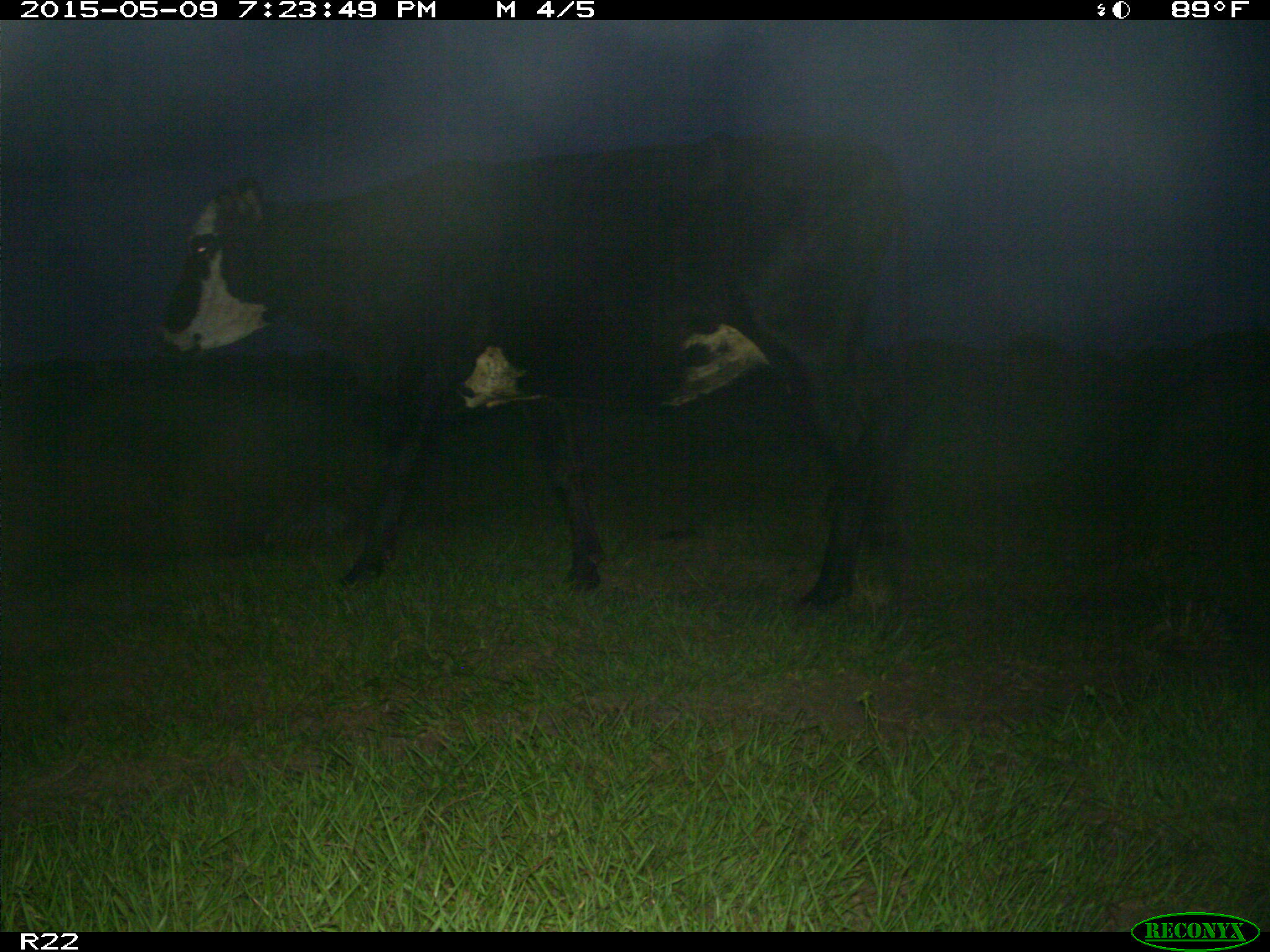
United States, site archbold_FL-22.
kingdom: Animalia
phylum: Chordata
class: Mammalia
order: Artiodactyla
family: Bovidae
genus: Bos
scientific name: Bos taurus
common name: domestic cow